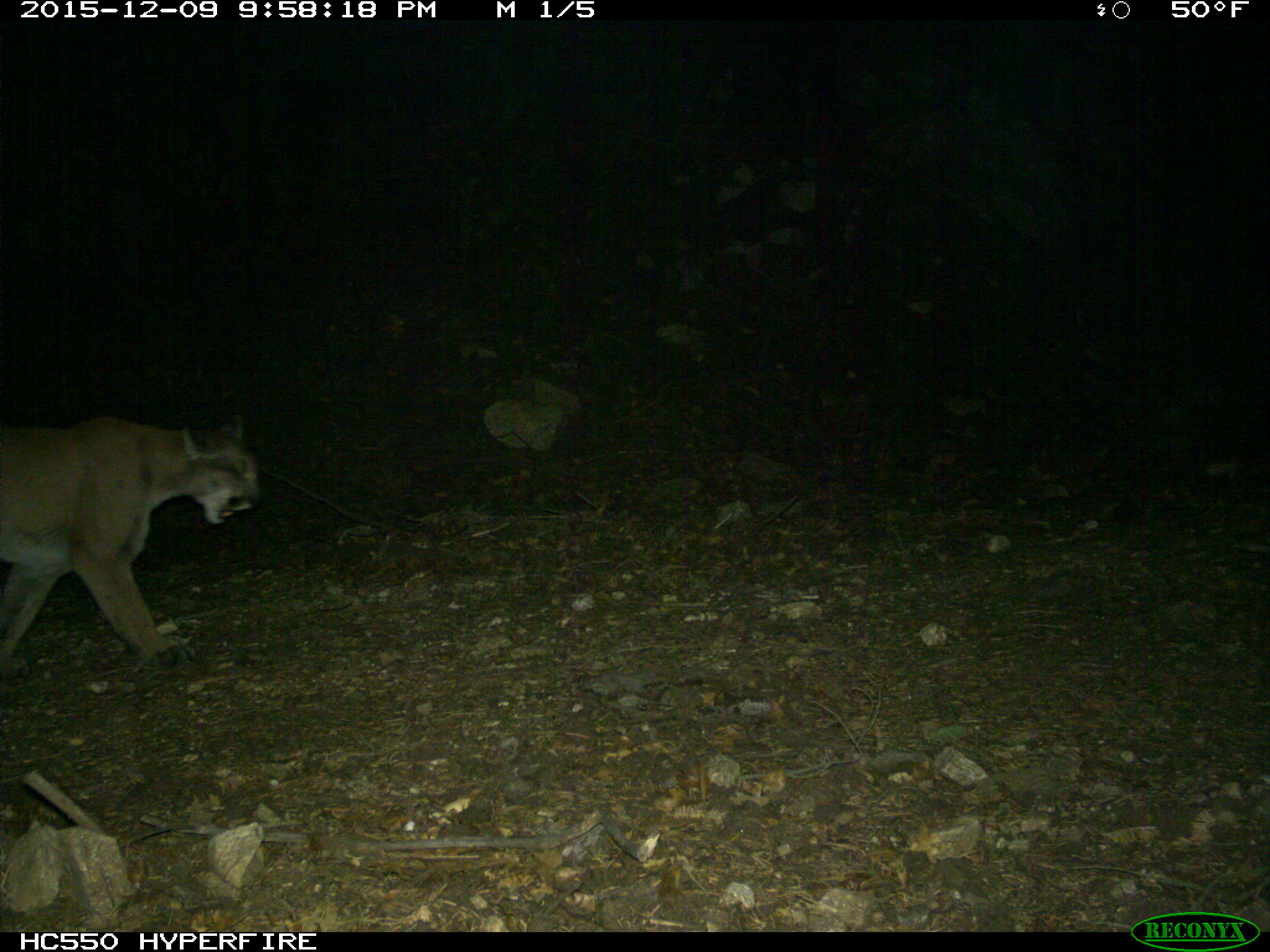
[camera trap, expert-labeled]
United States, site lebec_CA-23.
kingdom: Animalia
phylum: Chordata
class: Mammalia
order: Carnivora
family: Felidae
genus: Puma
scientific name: Puma concolor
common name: mountain lion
Puma concolor (mountain lion).